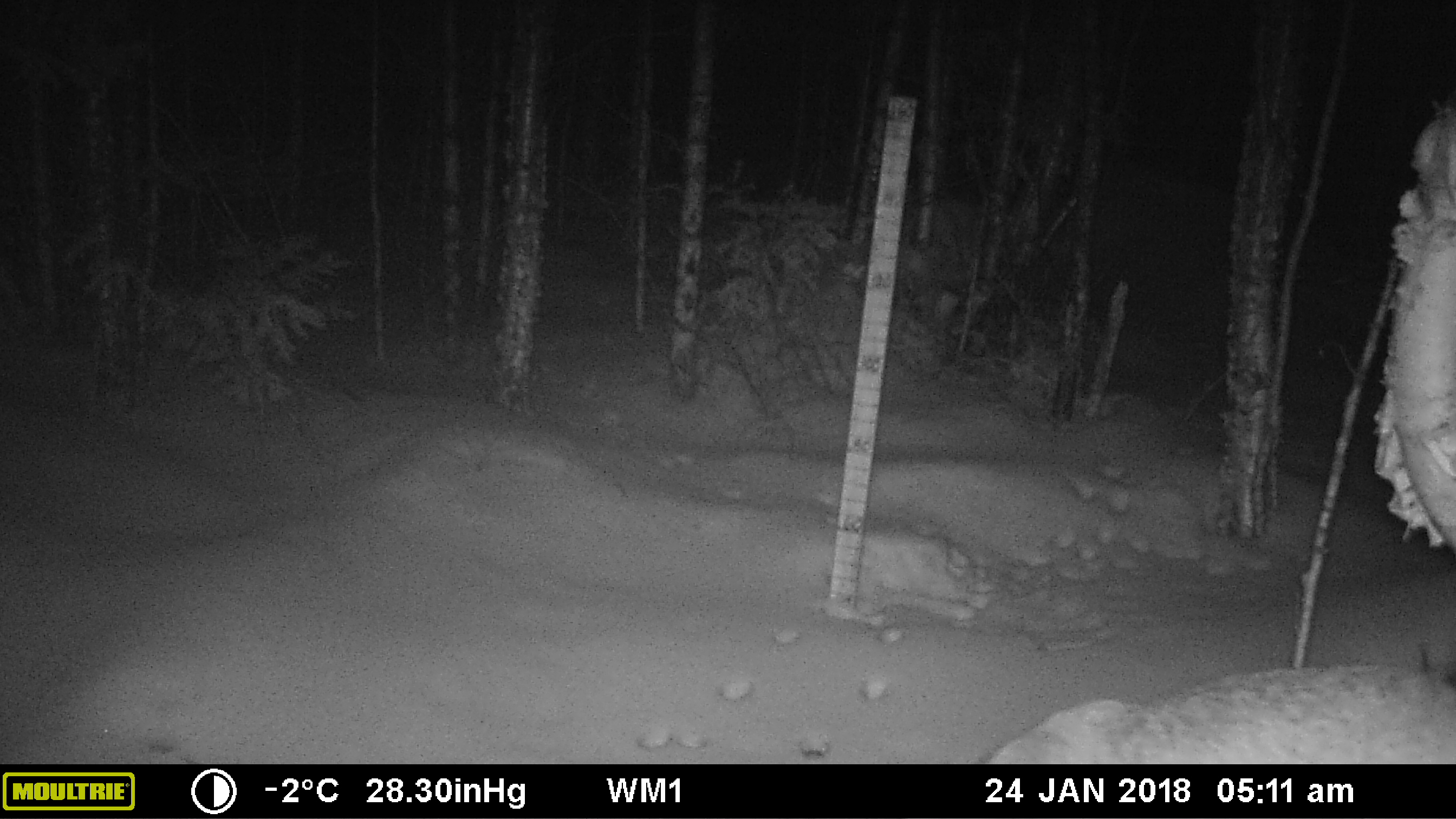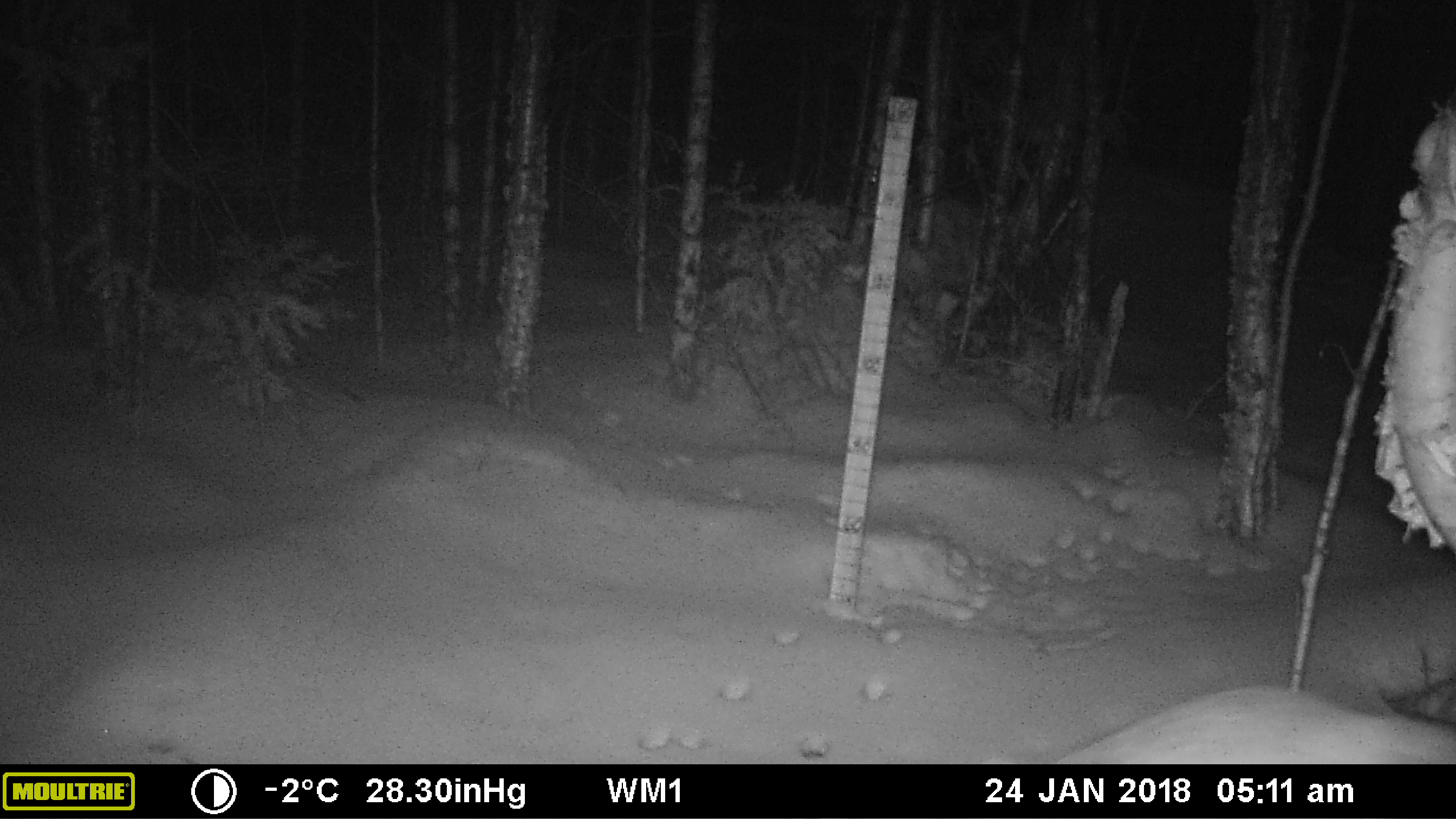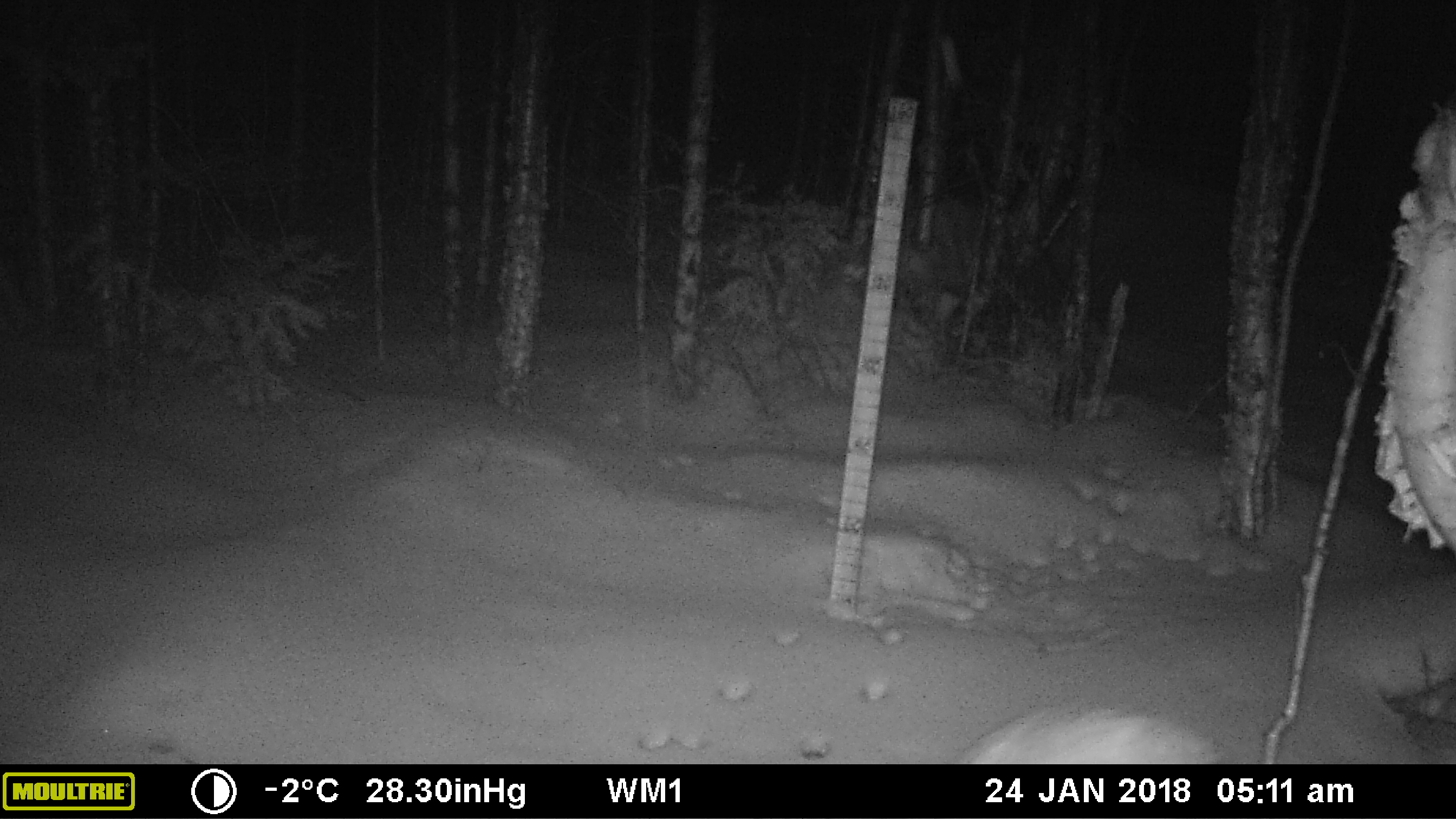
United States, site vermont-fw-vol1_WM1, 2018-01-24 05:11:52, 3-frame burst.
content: no animal present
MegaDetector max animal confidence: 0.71